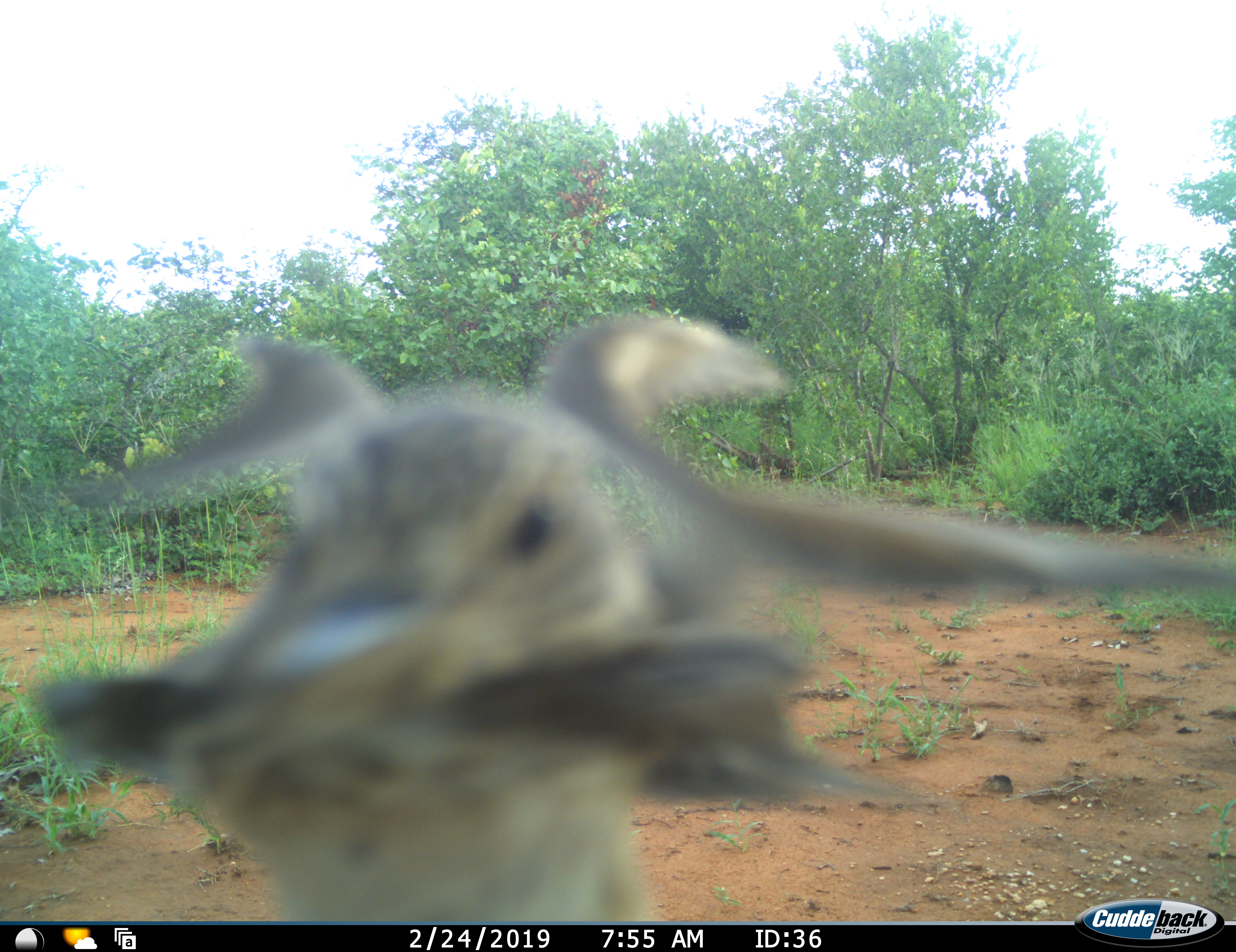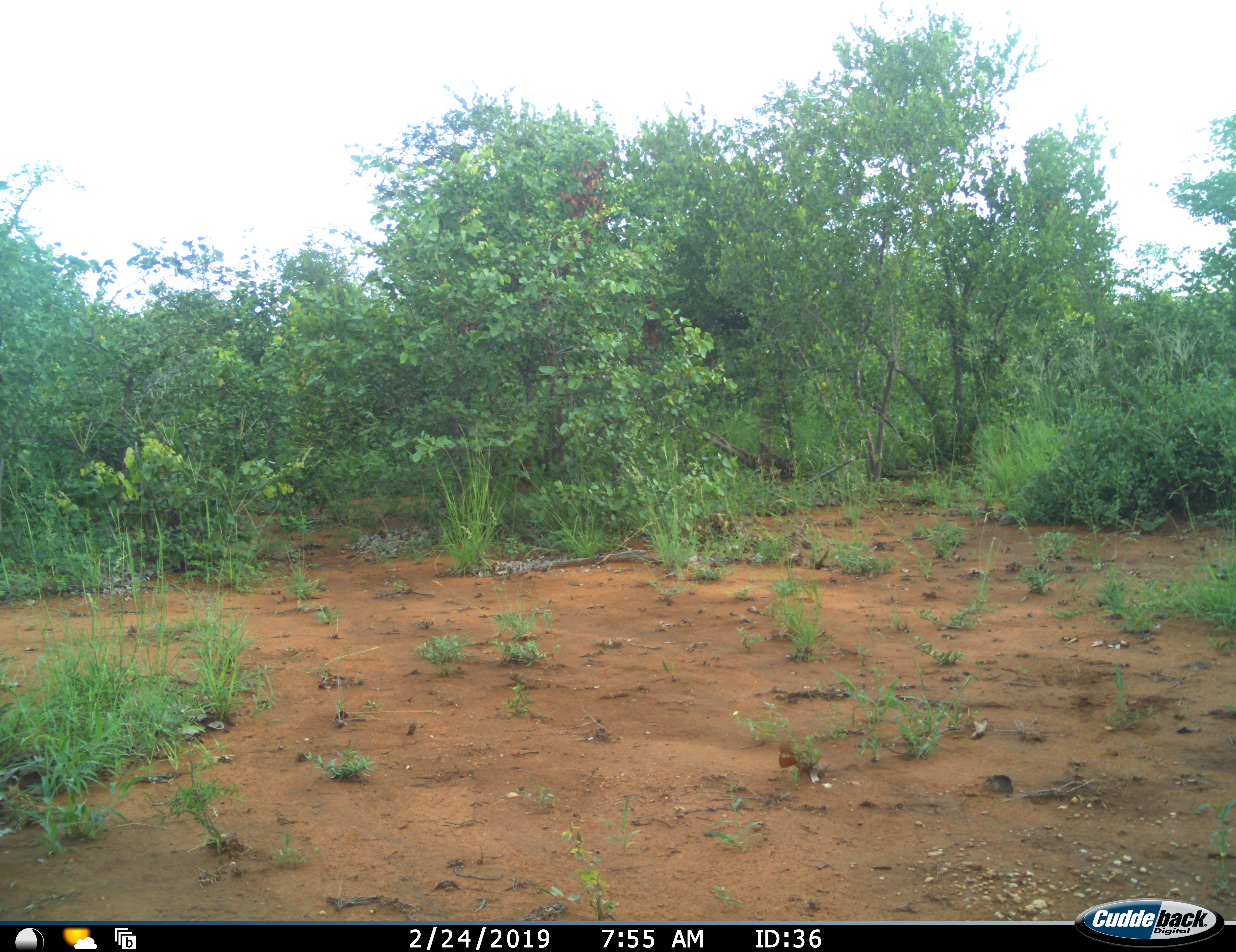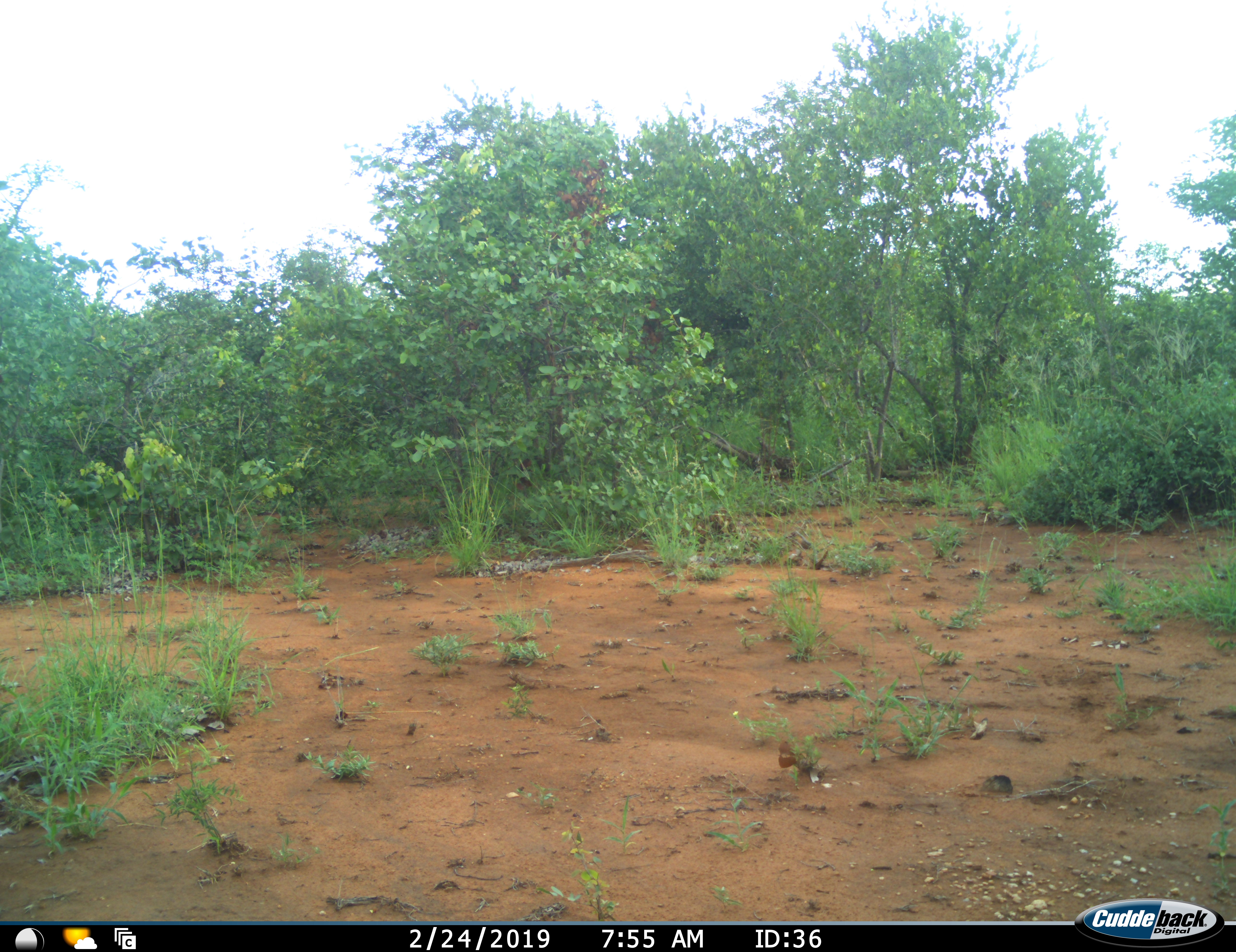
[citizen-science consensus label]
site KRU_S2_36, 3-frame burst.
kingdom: Animalia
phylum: Chordata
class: Aves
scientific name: Aves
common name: bird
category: birdother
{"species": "birdother (bird) (Aves)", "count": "1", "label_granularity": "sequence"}